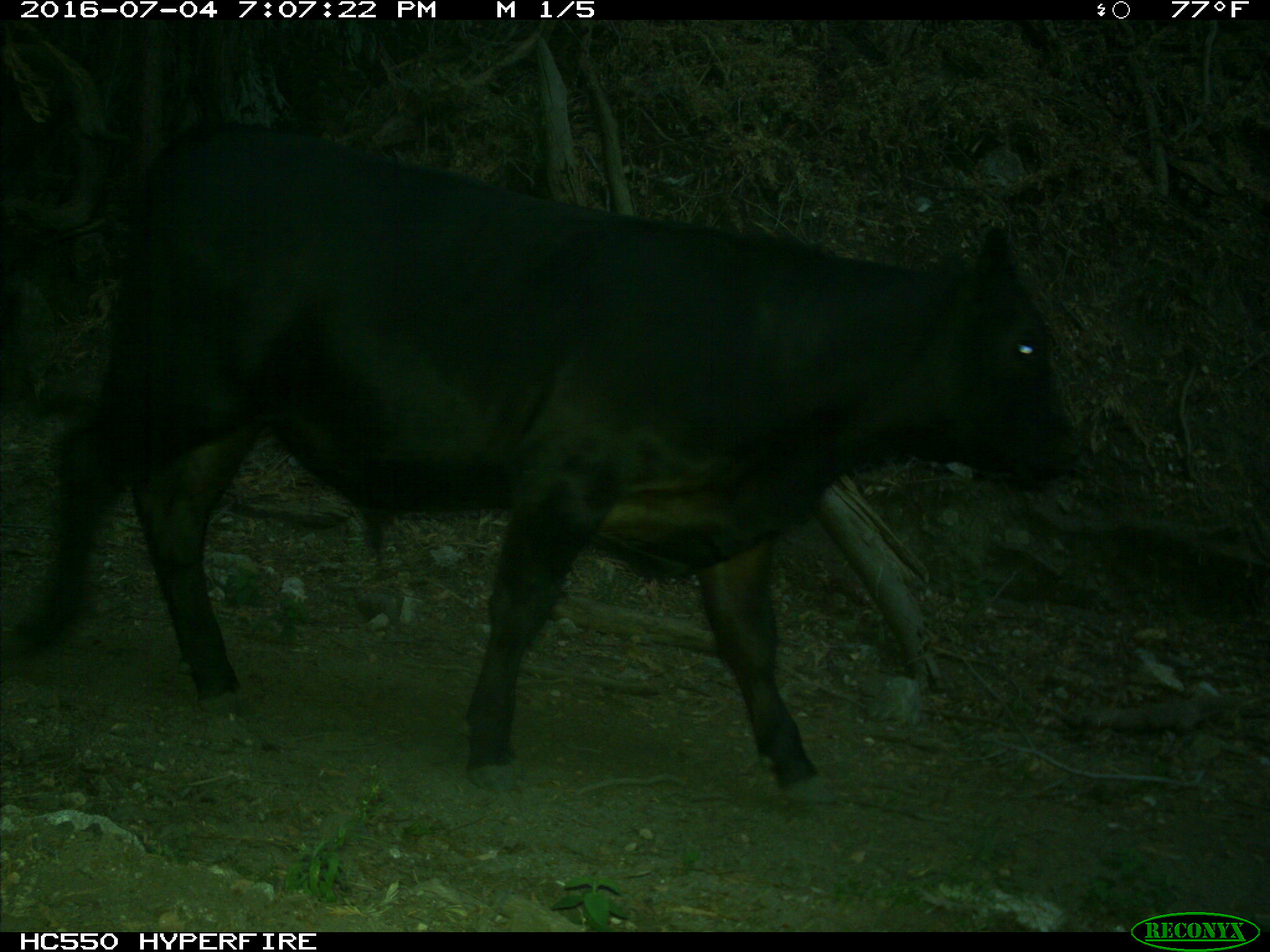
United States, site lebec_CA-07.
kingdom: Animalia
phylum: Chordata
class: Mammalia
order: Artiodactyla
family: Bovidae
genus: Bos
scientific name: Bos taurus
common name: domestic cow